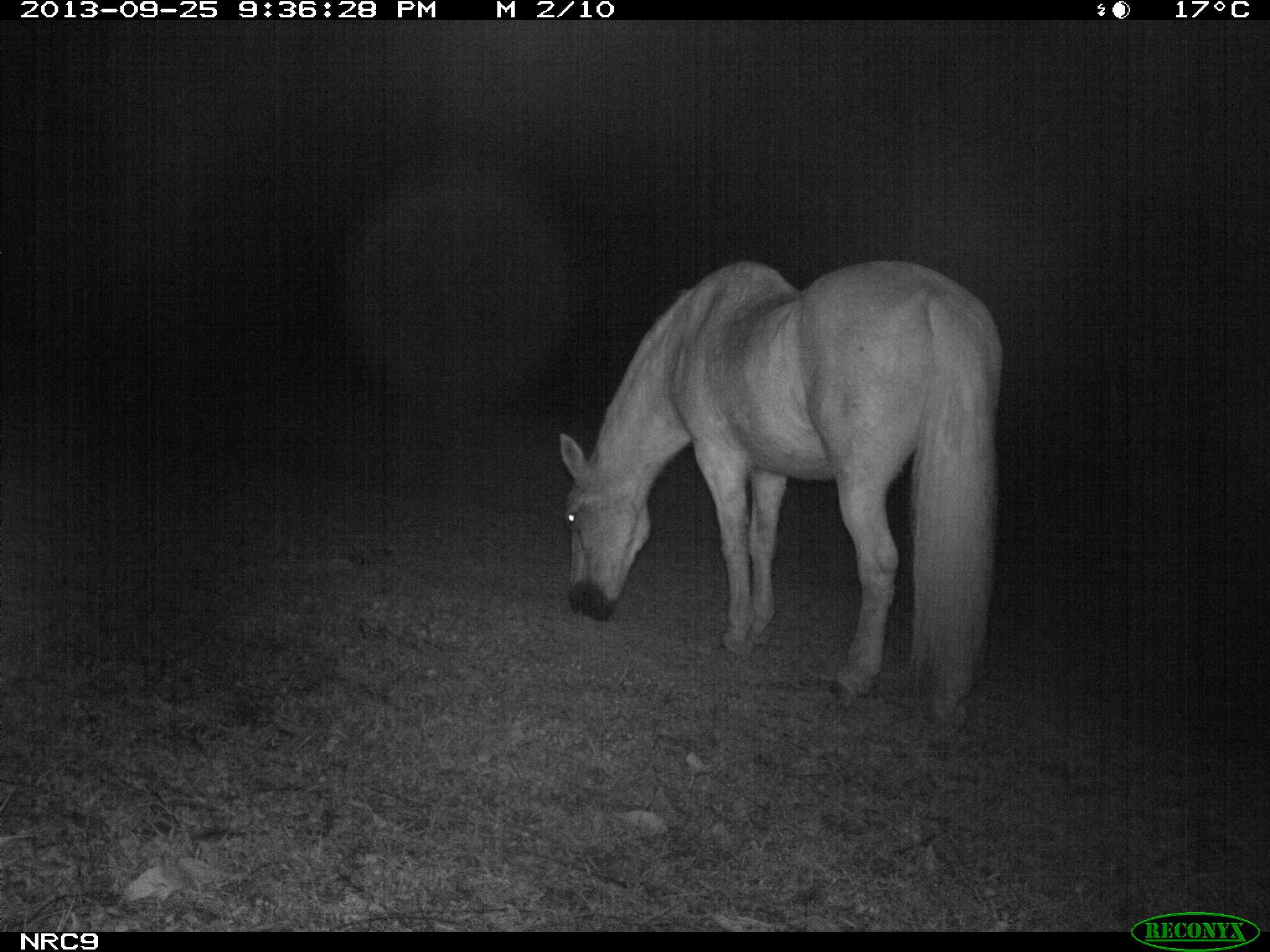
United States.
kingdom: Animalia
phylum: Chordata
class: Mammalia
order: Perissodactyla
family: Equidae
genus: Equus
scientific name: Equus caballus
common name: horse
Horse (Equus caballus).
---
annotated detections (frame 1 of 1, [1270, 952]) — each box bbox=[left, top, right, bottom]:
Horse: bbox=[547, 251, 1009, 739]